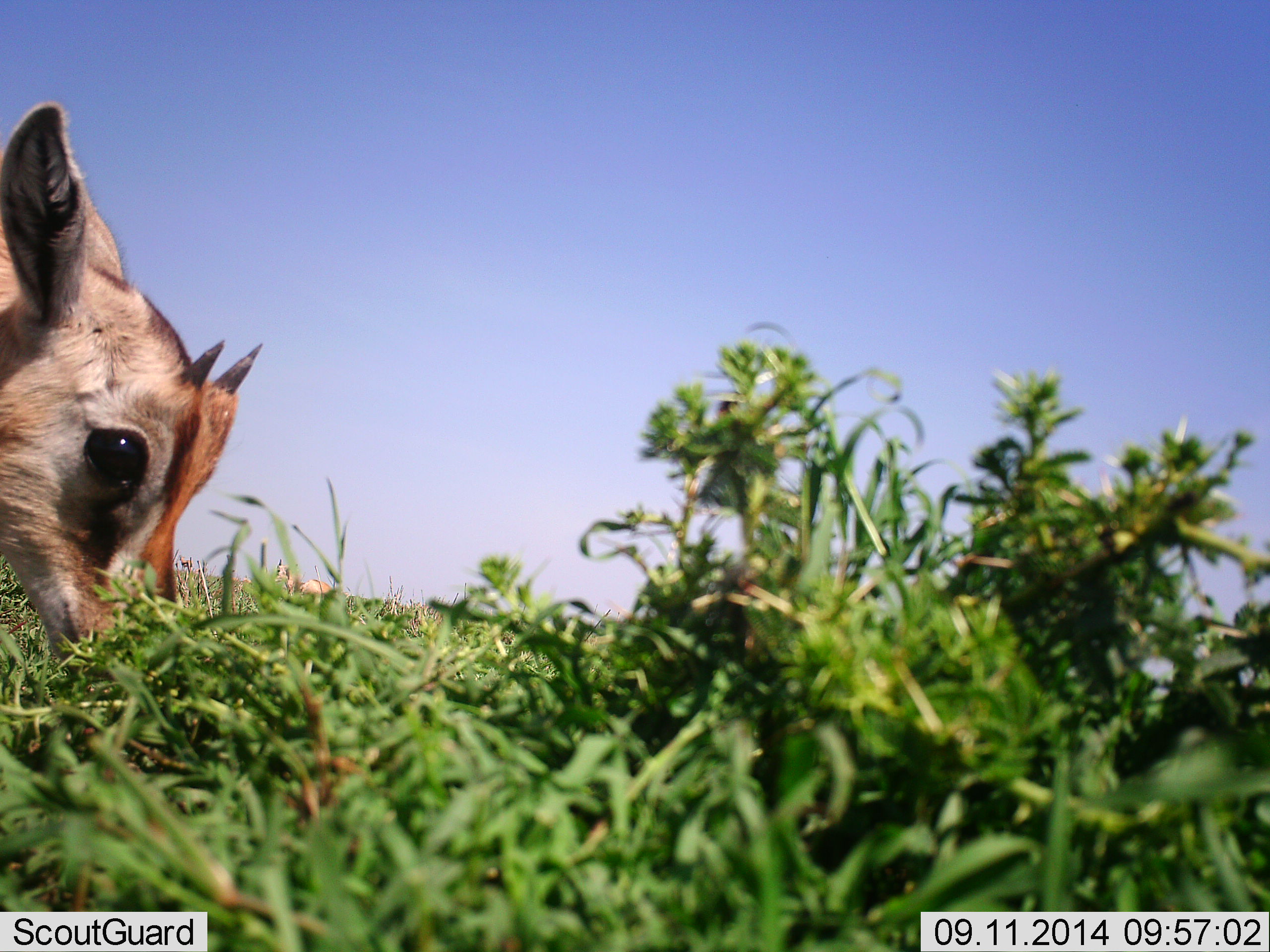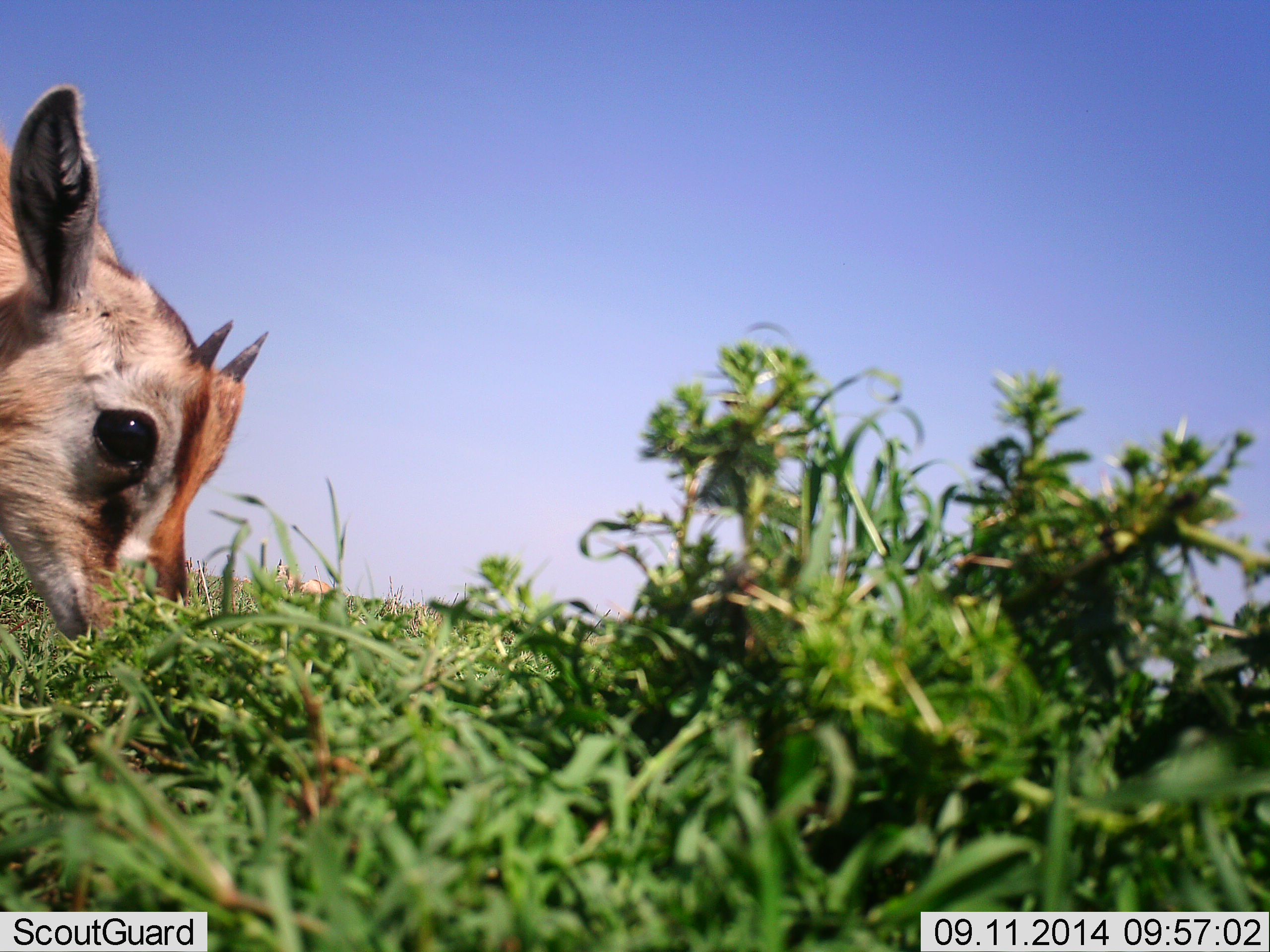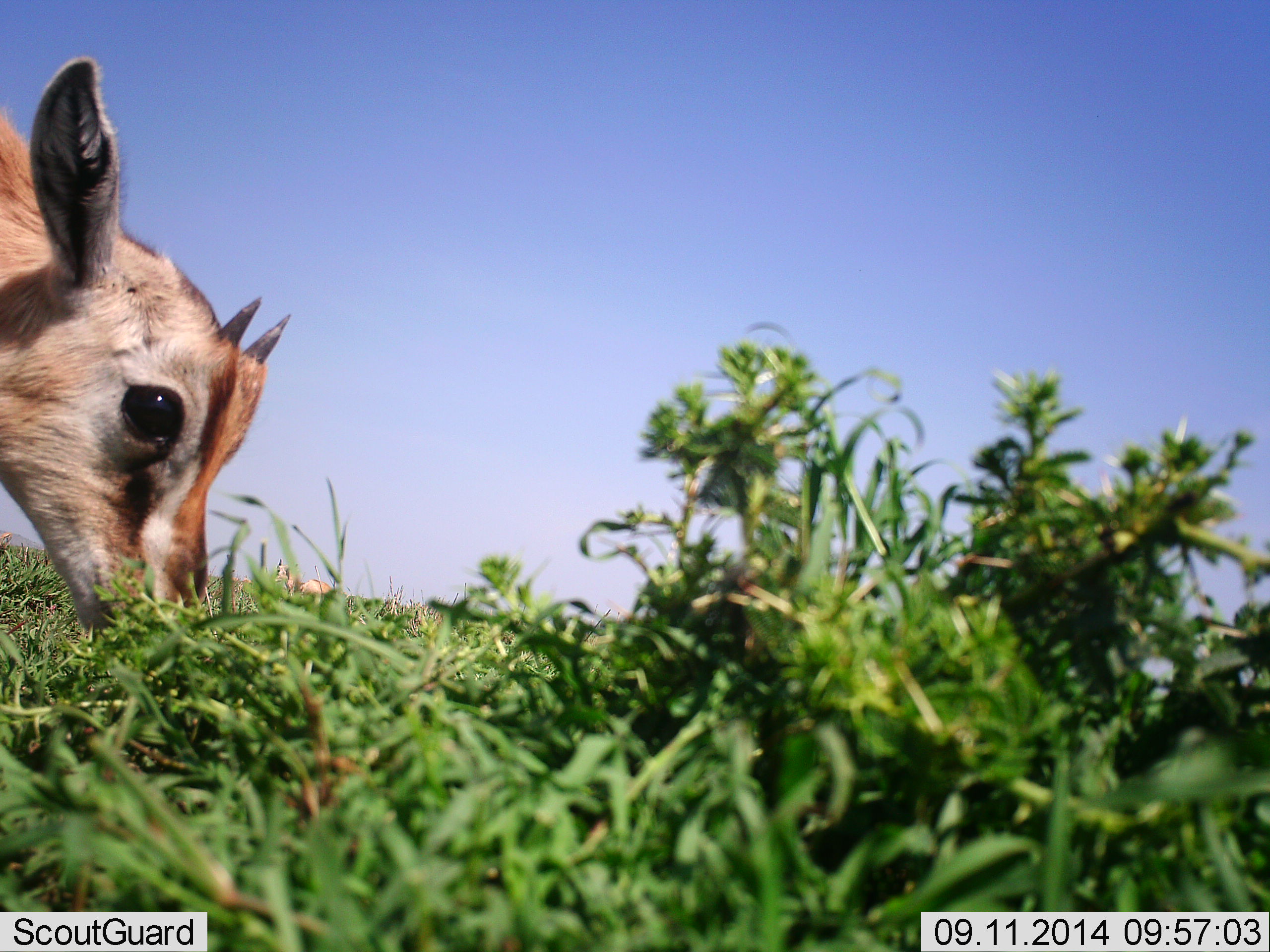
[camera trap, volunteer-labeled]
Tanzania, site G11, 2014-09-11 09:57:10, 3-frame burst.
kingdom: Animalia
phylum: Chordata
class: Mammalia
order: Artiodactyla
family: Bovidae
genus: Eudorcas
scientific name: Eudorcas thomsonii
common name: thomson's gazelle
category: gazellethomsons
Gazellethomsons (thomson's gazelle) (Eudorcas thomsonii), count 1. Behavior (volunteer vote fractions): standing 10%, resting 0%, moving 0%, interacting 0%. Young present (vote fraction): 70%. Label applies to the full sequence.